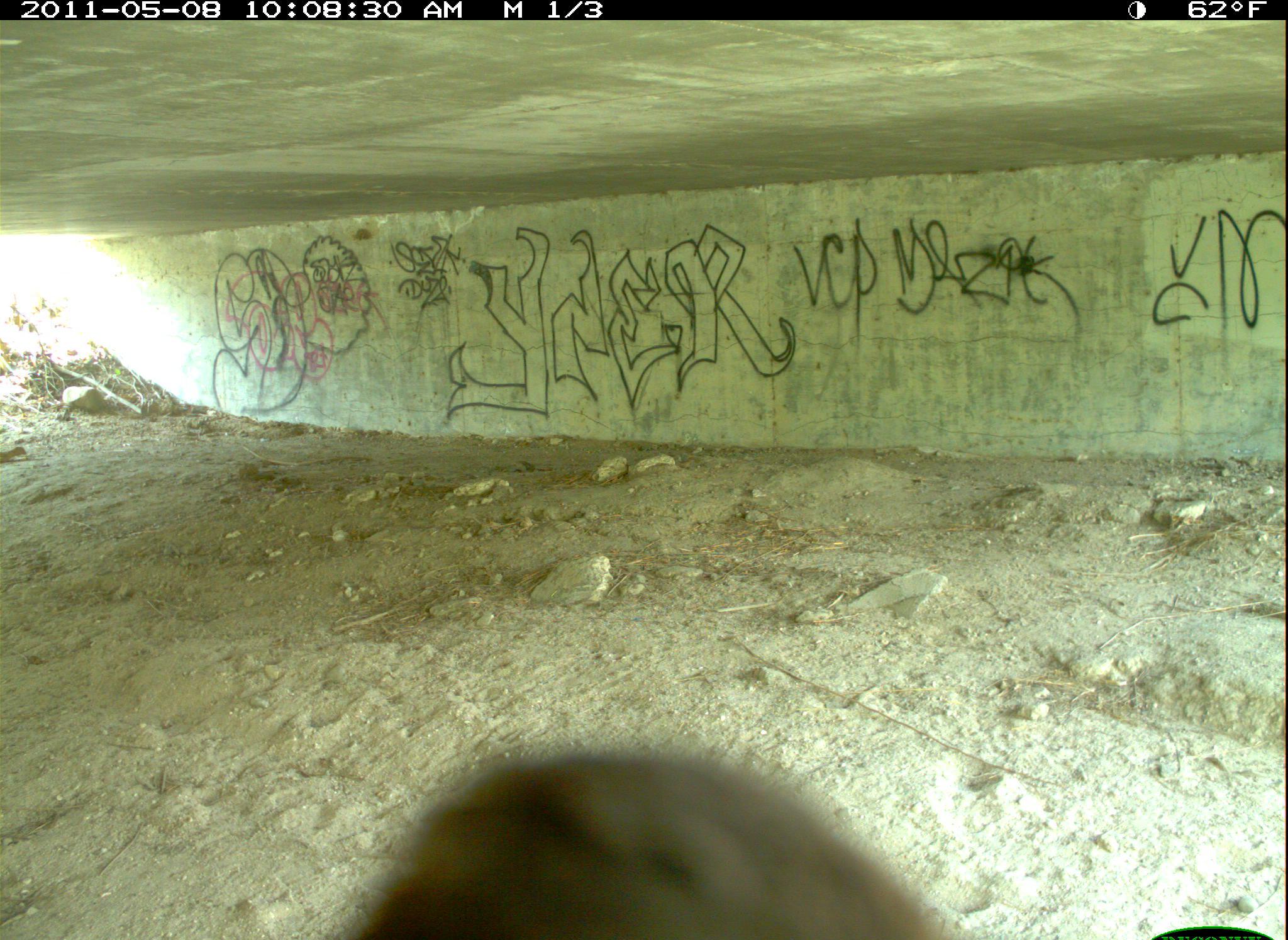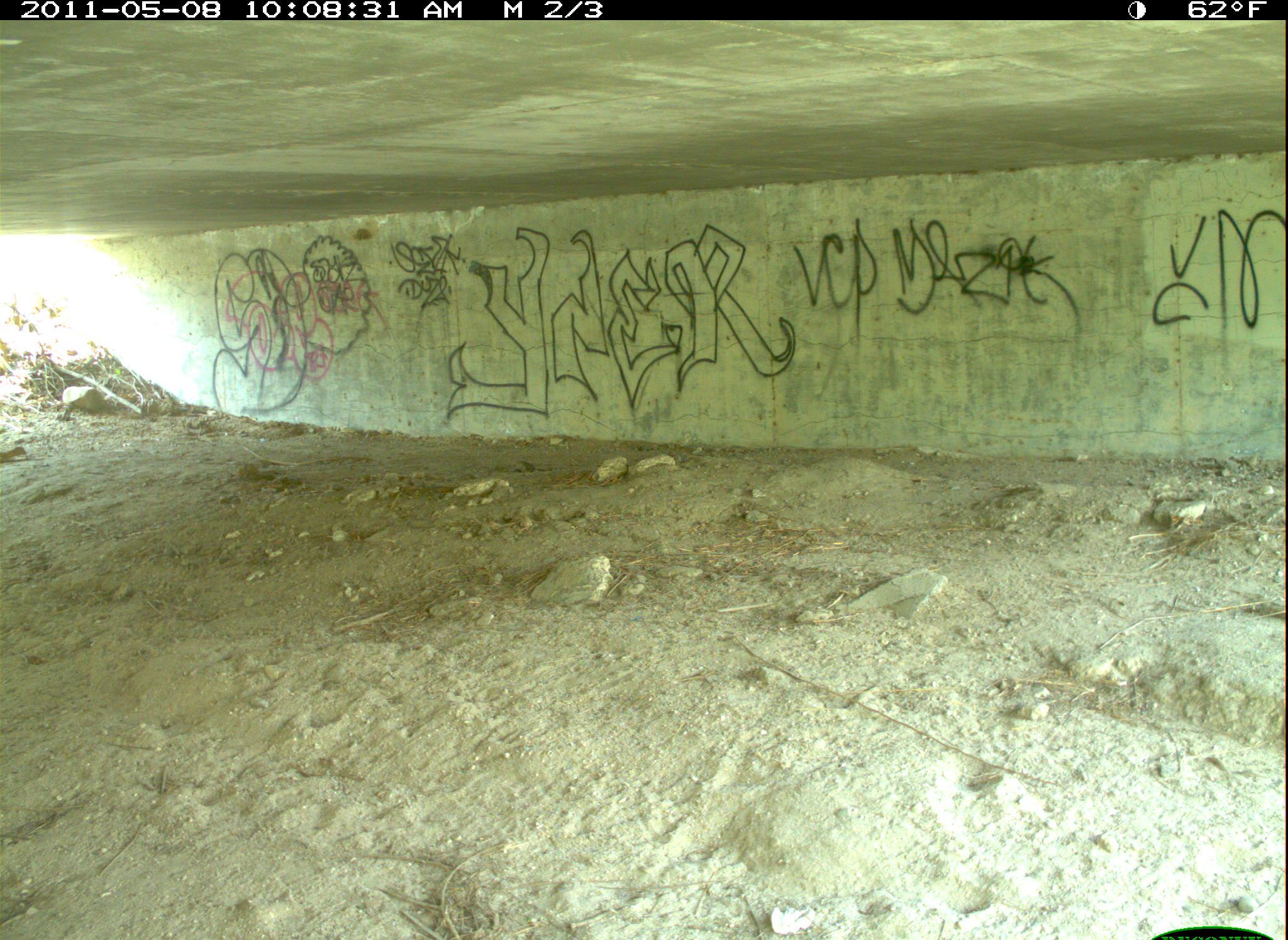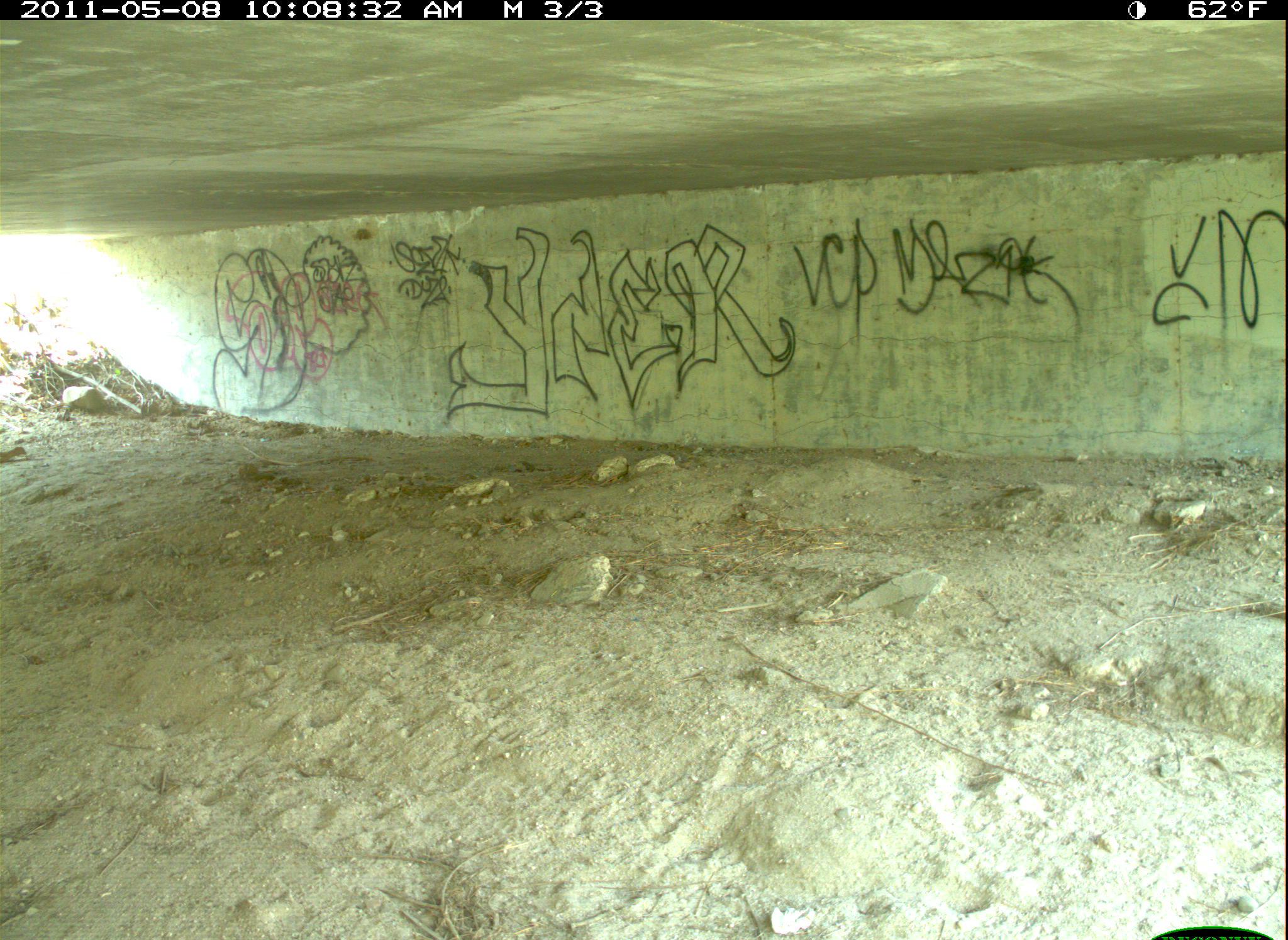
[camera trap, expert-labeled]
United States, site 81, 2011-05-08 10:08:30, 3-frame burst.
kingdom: Animalia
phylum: Chordata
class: Aves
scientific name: Aves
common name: bird